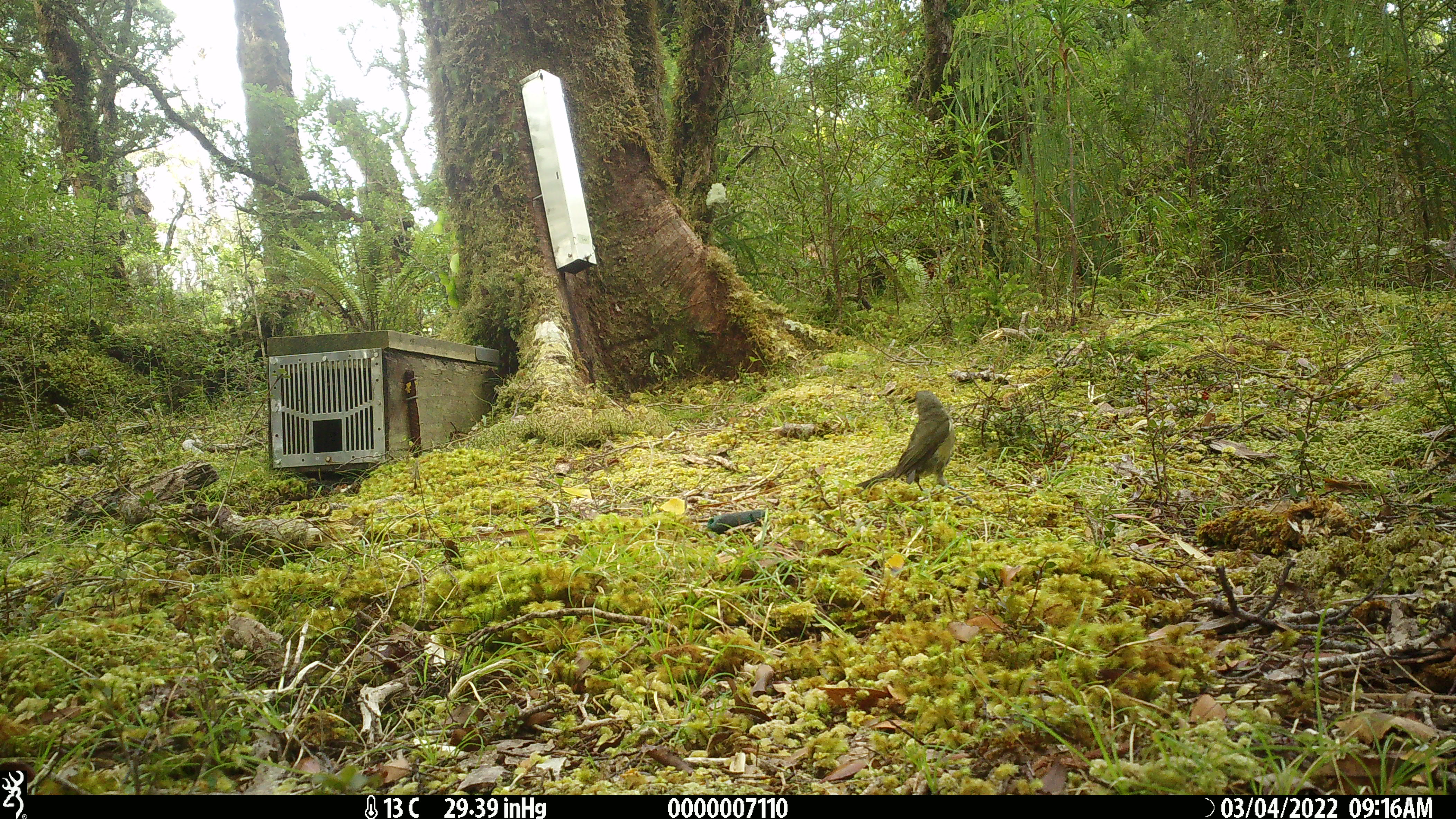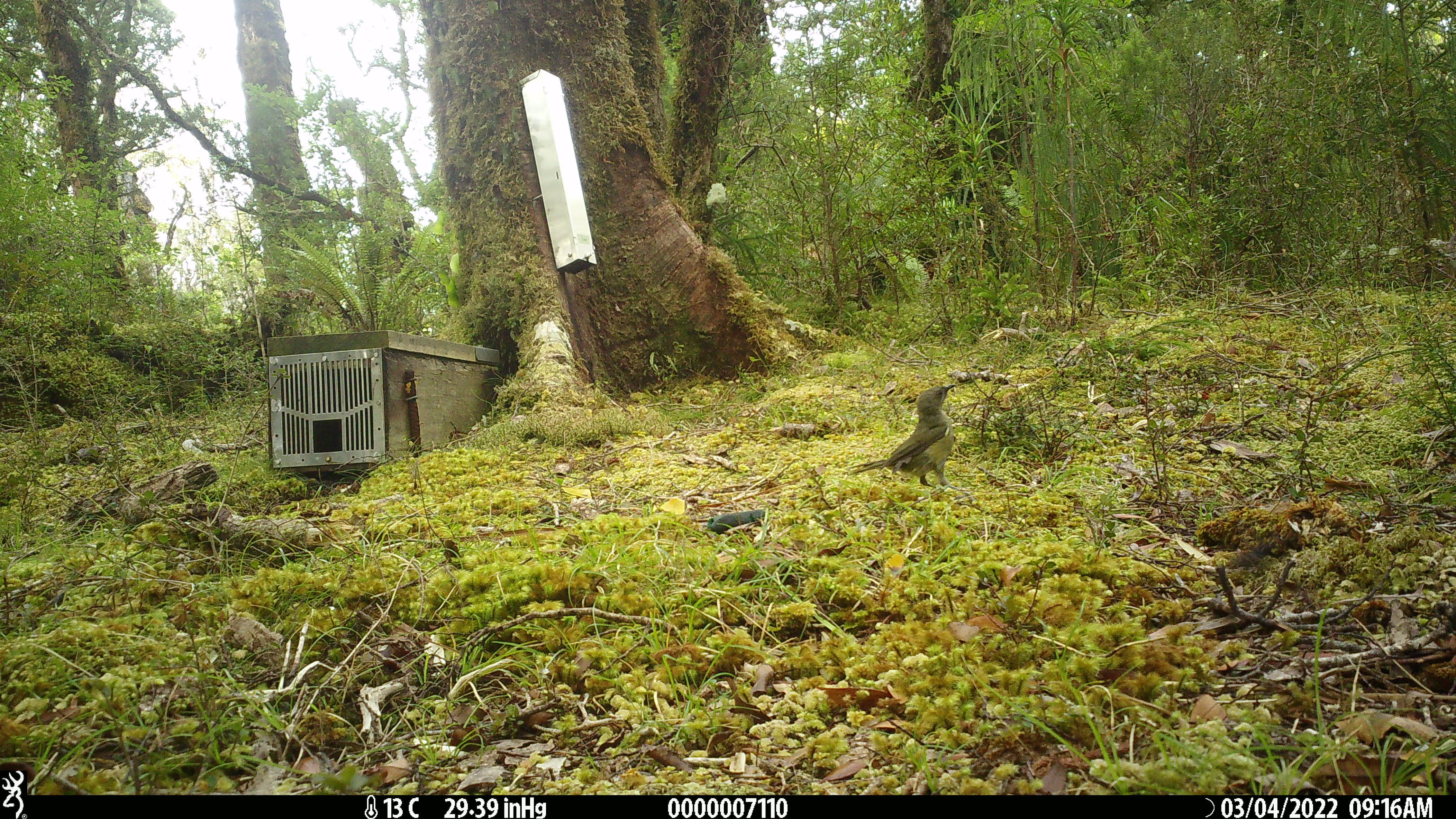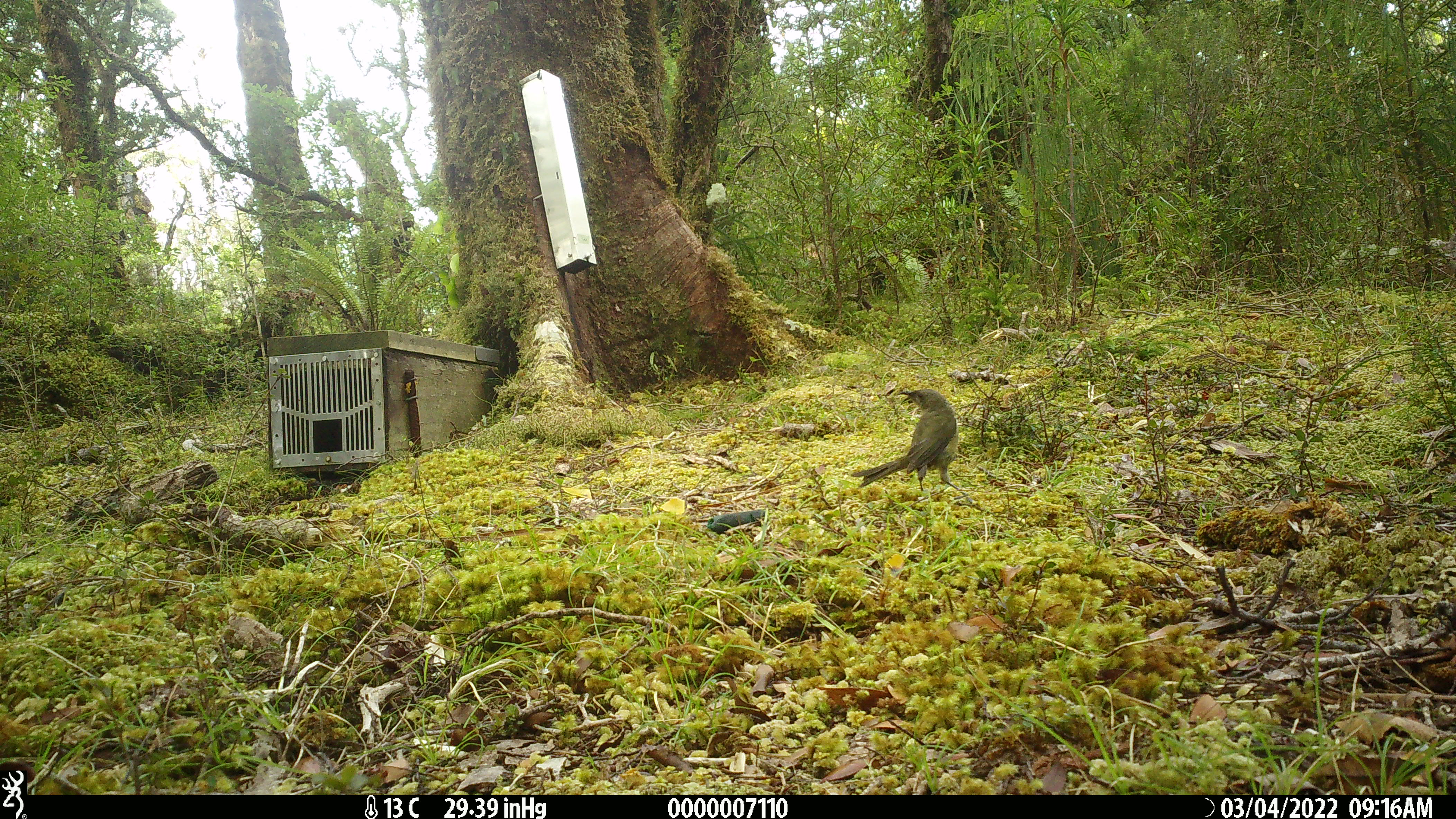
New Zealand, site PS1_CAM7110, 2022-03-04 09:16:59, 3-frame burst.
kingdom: Animalia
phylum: Chordata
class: Aves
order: Passeriformes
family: Meliphagidae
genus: Anthornis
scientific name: Anthornis melanura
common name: new zealand bellbird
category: bellbird